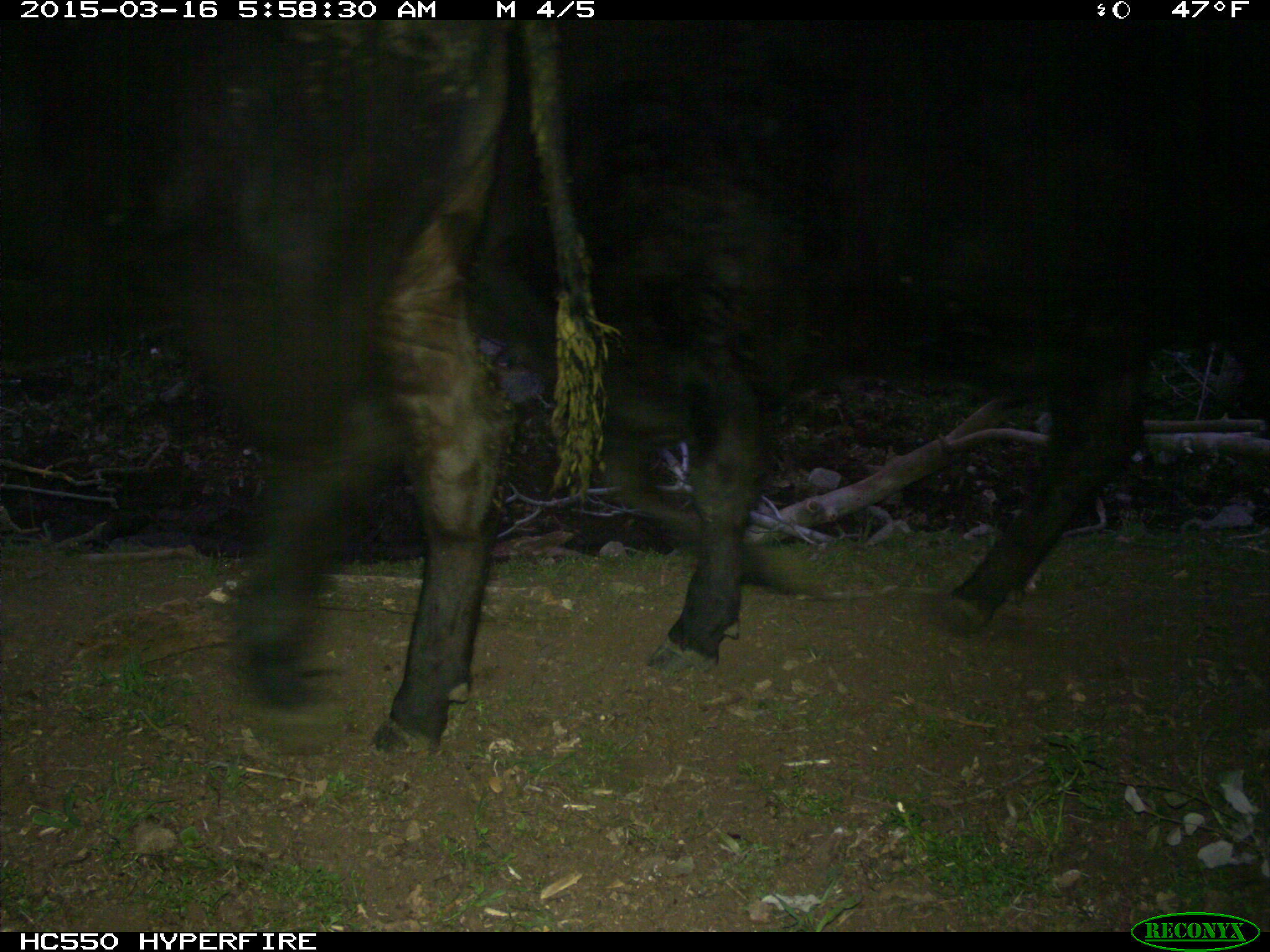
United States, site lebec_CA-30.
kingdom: Animalia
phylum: Chordata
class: Mammalia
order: Artiodactyla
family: Bovidae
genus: Bos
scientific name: Bos taurus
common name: domestic cow